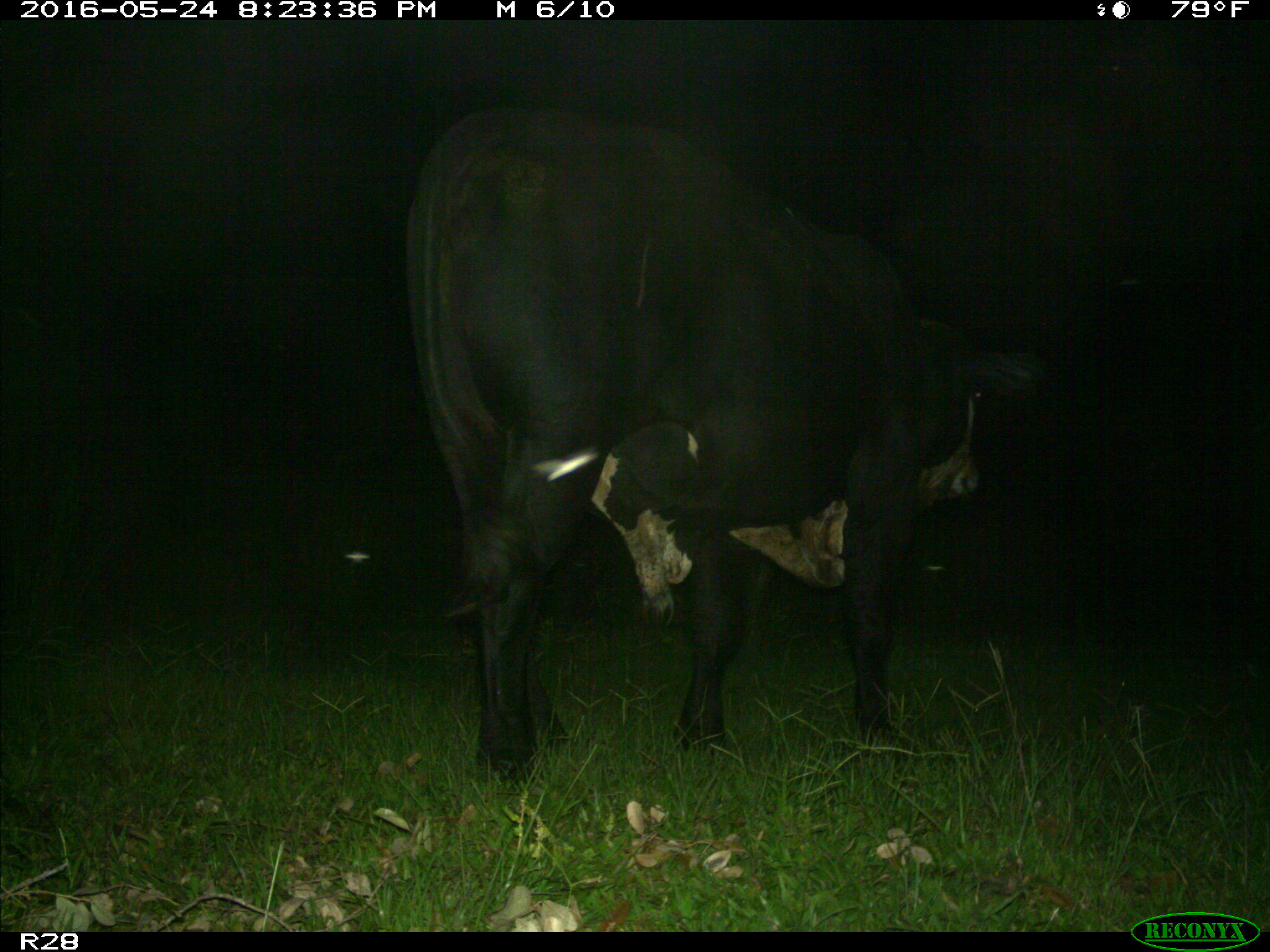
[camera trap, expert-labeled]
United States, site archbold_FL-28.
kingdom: Animalia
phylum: Chordata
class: Mammalia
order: Artiodactyla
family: Bovidae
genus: Bos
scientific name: Bos taurus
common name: domestic cow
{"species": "Bos taurus (domestic cow)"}